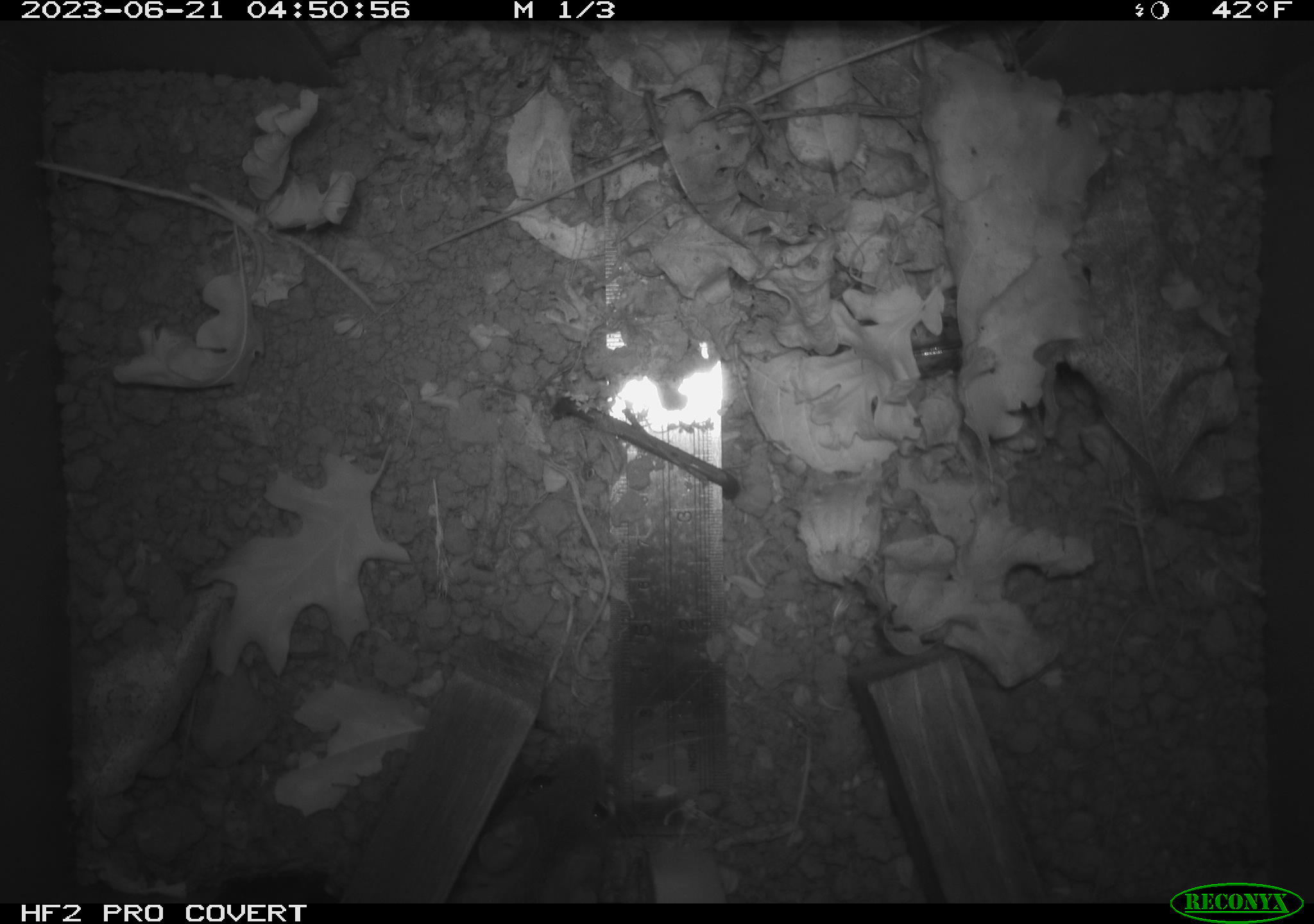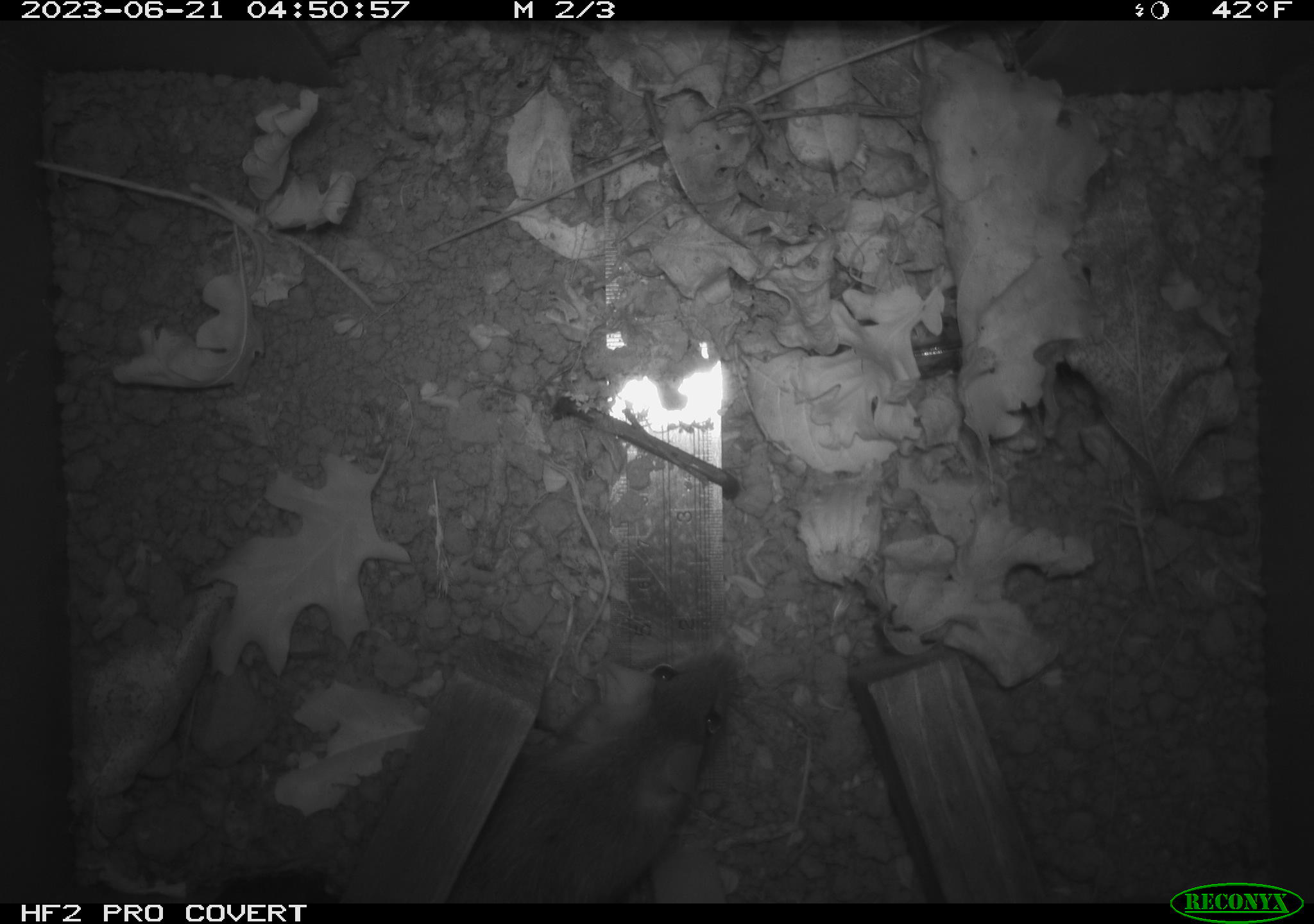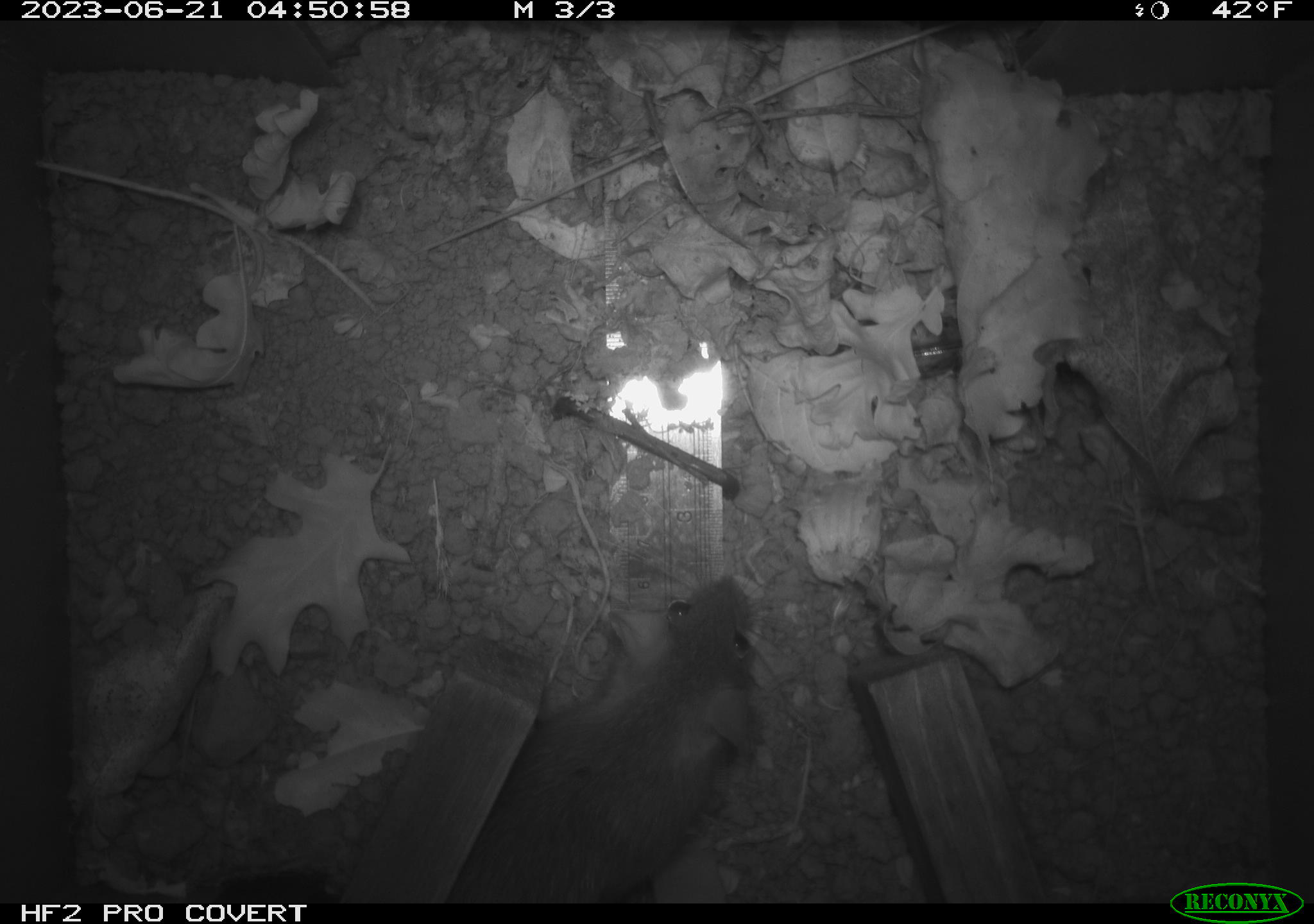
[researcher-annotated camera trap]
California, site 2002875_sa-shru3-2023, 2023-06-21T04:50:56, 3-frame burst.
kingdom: Animalia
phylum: Chordata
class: Mammalia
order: Rodentia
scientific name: Rodentia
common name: mouse species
Mouse species (Rodentia).